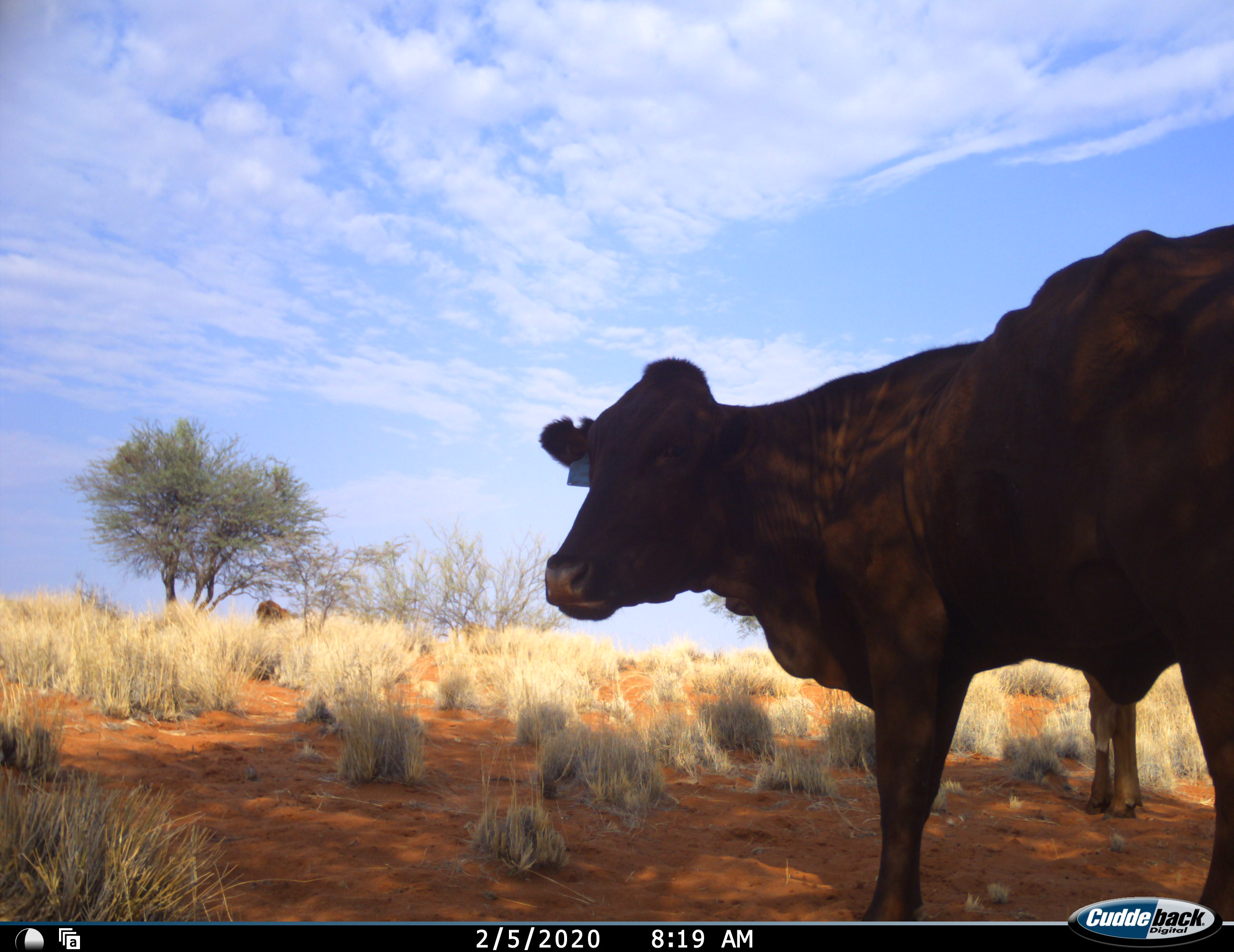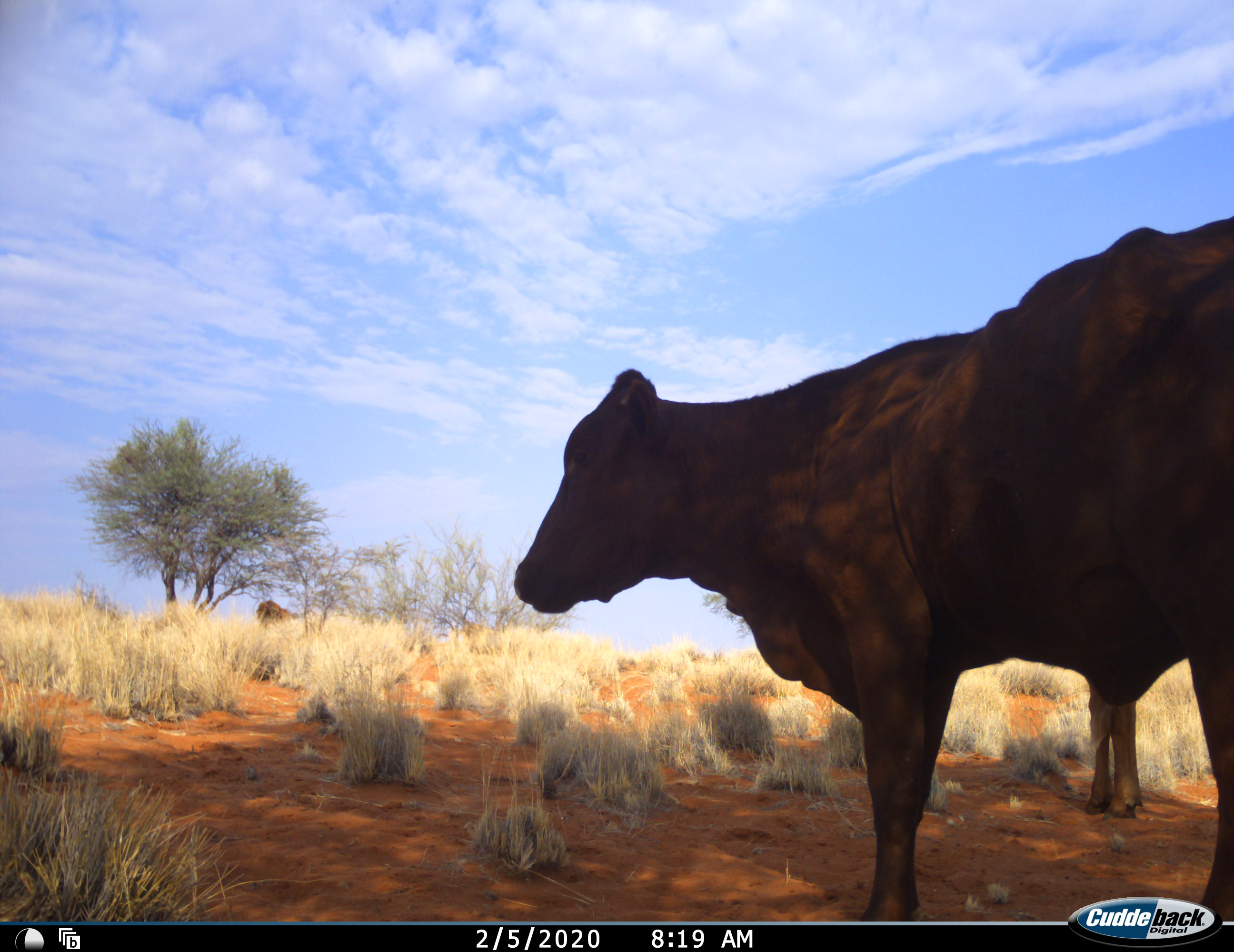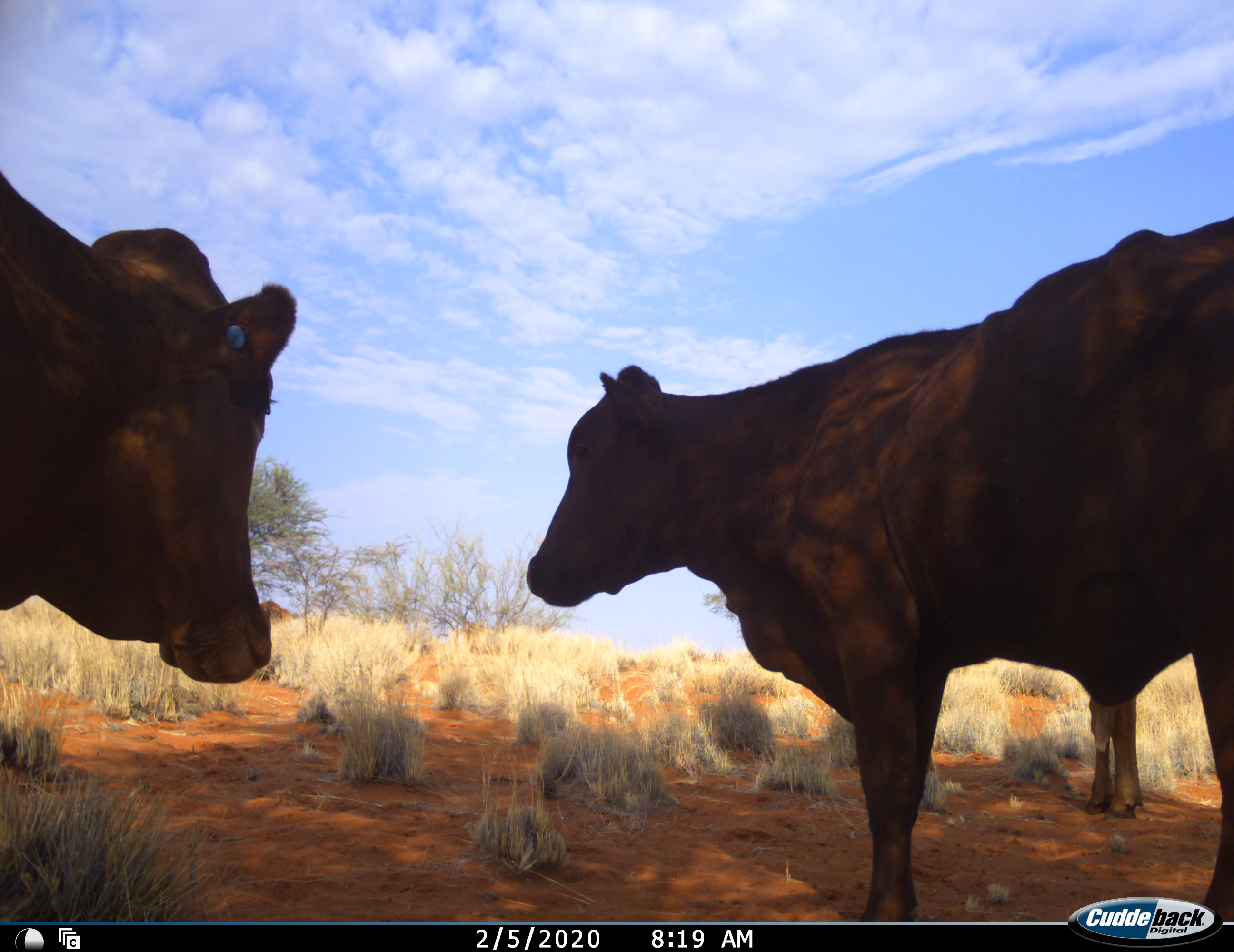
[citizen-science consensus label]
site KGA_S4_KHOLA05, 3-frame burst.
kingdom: Animalia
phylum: Chordata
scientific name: Vertebrata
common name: domestic animal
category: domesticanimal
Domesticanimal (domestic animal) (Vertebrata), count 4. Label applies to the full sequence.